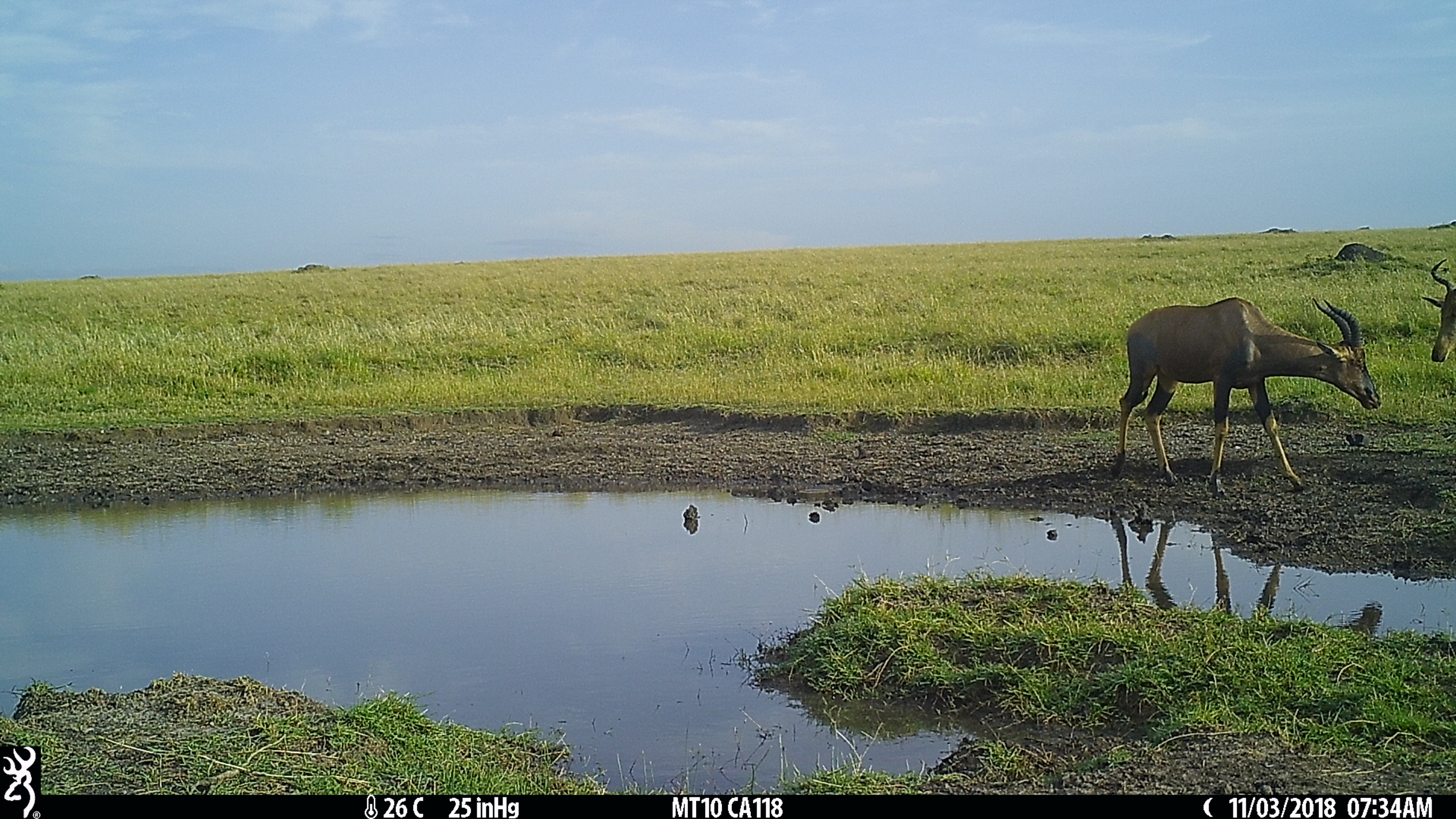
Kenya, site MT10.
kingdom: Animalia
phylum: Chordata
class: Mammalia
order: Artiodactyla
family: Bovidae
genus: Damaliscus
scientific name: Damaliscus lunatus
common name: topi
Topi (Damaliscus lunatus).